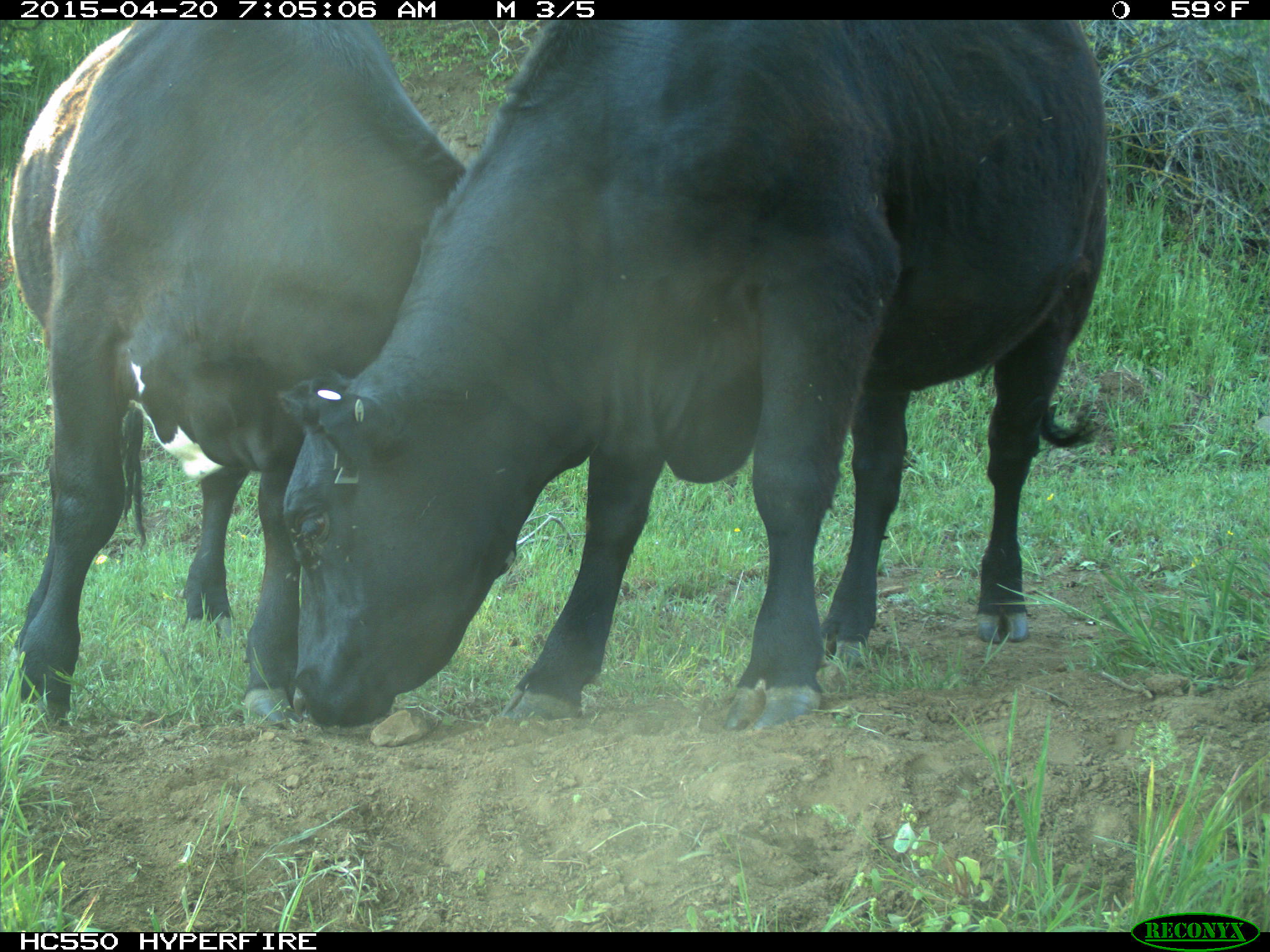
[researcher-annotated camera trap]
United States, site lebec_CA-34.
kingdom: Animalia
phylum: Chordata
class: Mammalia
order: Artiodactyla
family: Bovidae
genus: Bos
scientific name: Bos taurus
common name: domestic cow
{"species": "Bos taurus (domestic cow)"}